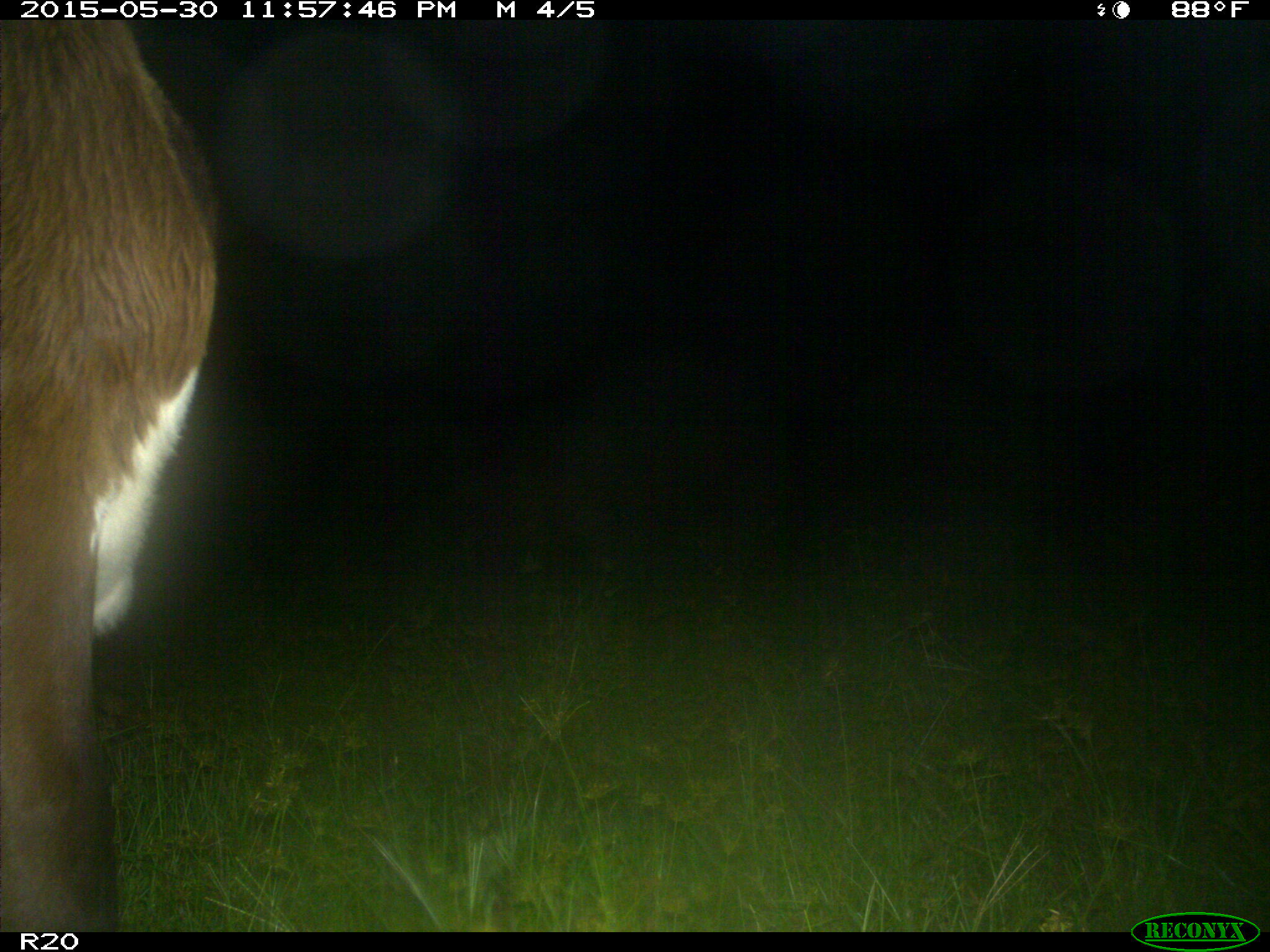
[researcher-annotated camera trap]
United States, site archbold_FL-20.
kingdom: Animalia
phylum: Chordata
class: Mammalia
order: Artiodactyla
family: Bovidae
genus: Bos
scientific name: Bos taurus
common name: domestic cow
Bos taurus (domestic cow).